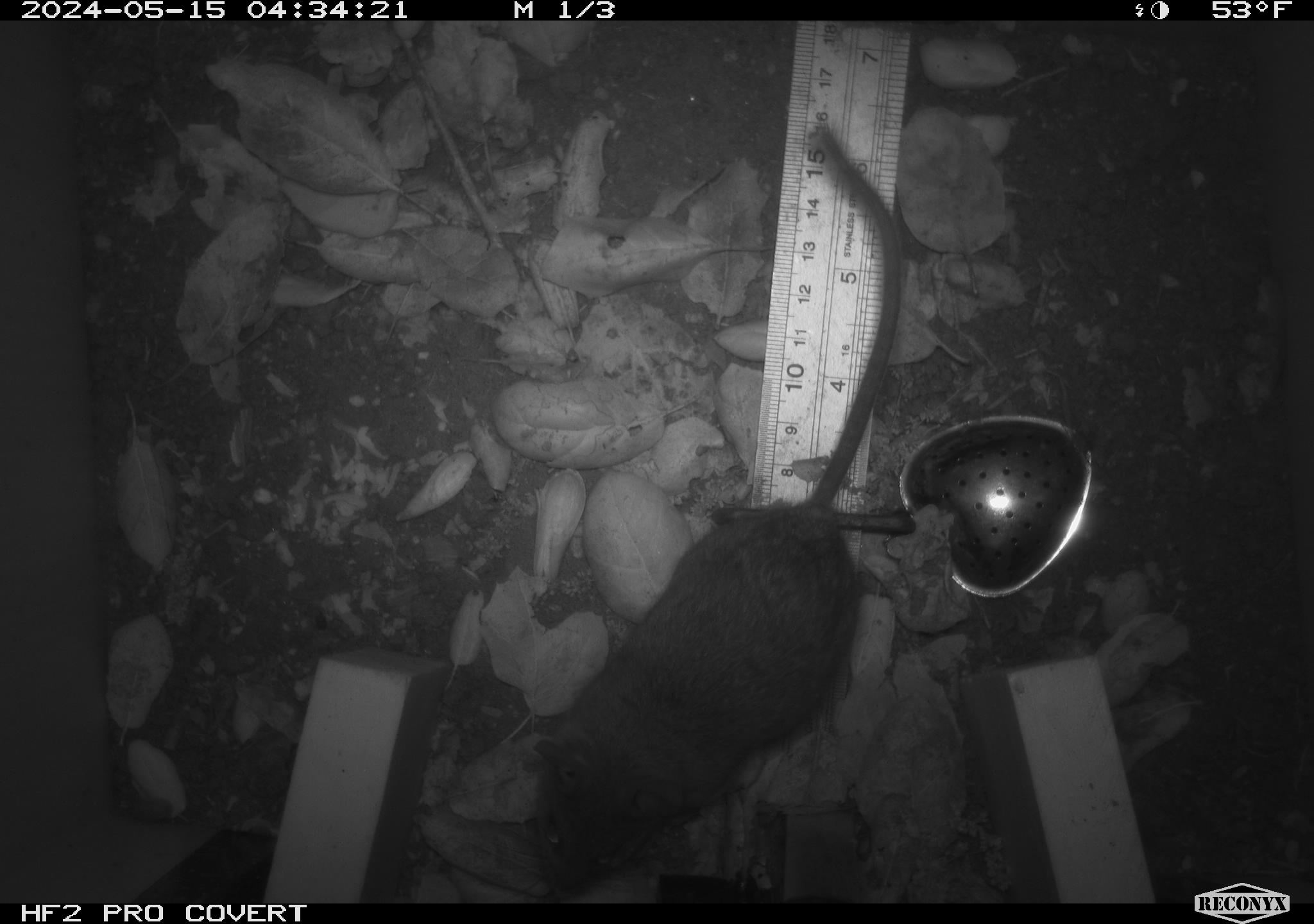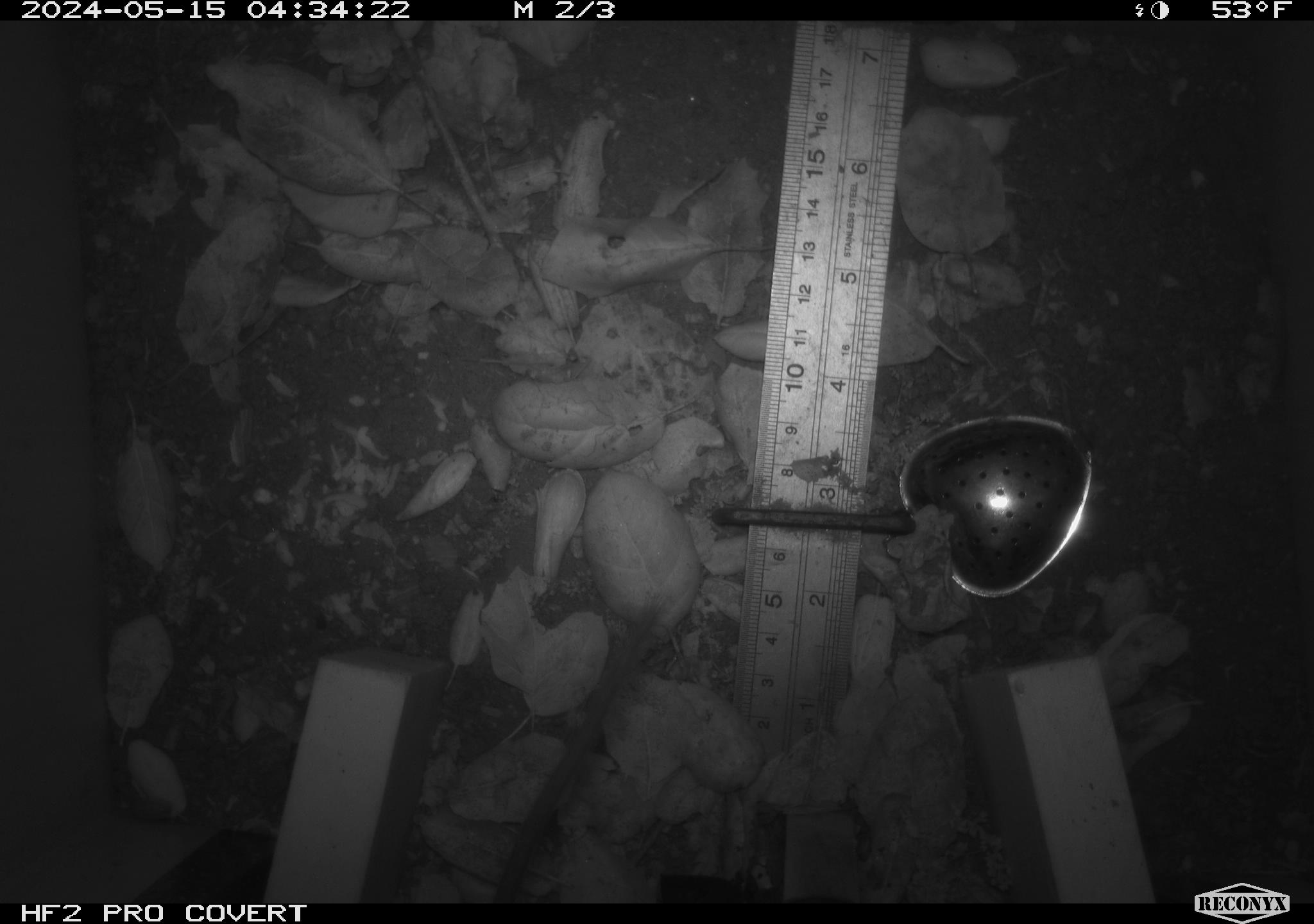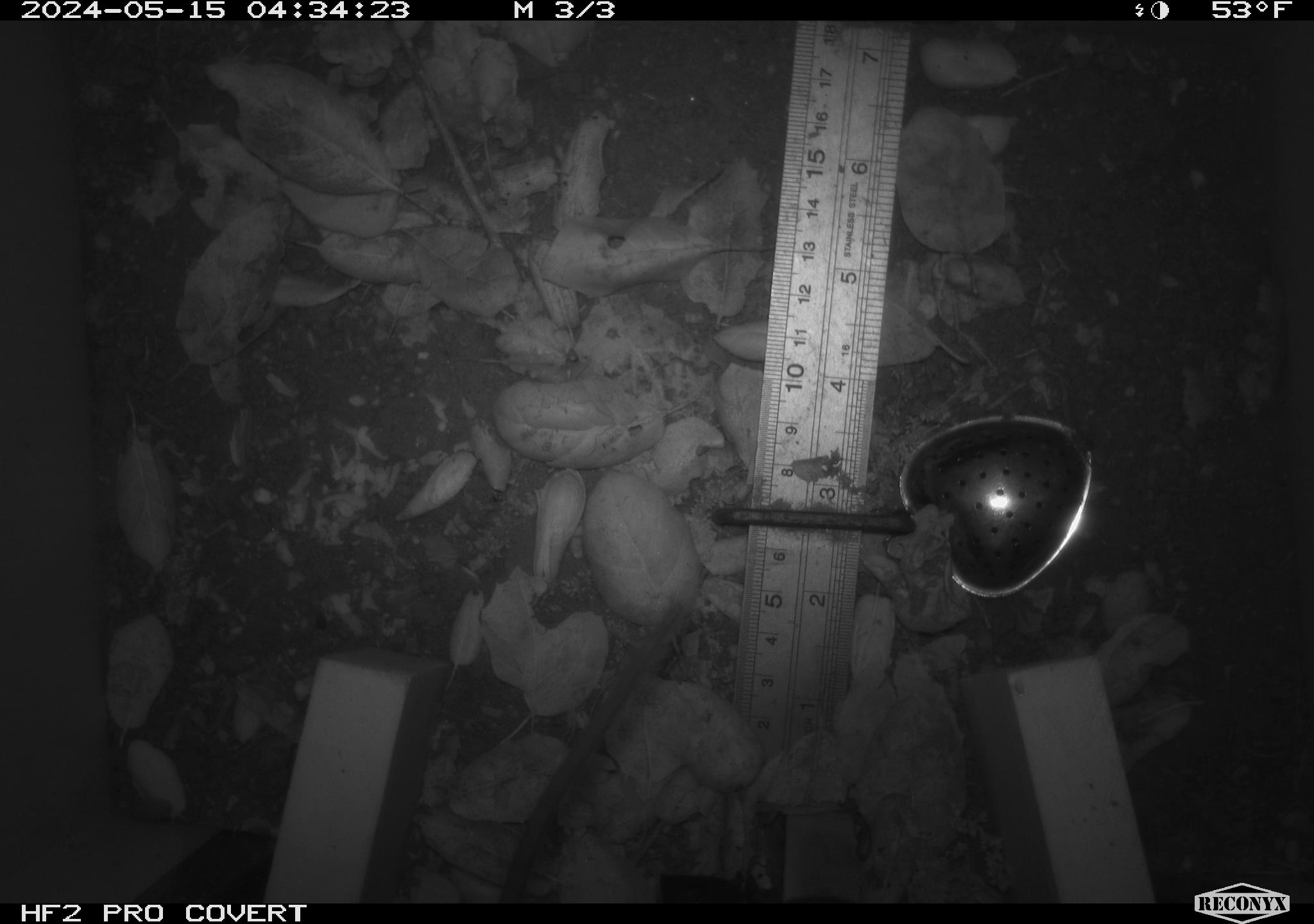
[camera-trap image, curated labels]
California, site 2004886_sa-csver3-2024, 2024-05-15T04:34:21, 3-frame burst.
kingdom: Animalia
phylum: Chordata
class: Mammalia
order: Rodentia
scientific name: Rodentia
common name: rodent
Rodent (Rodentia).